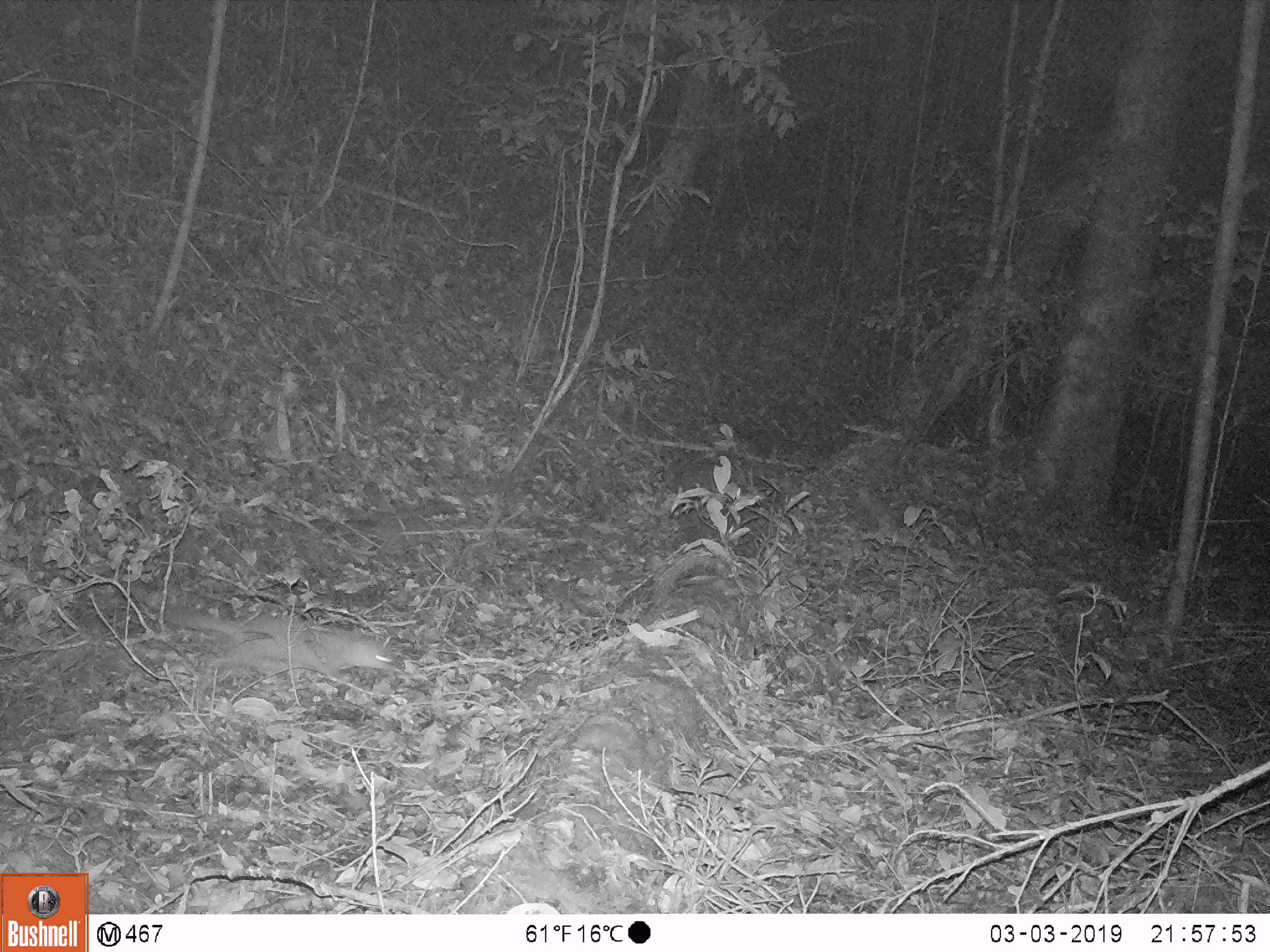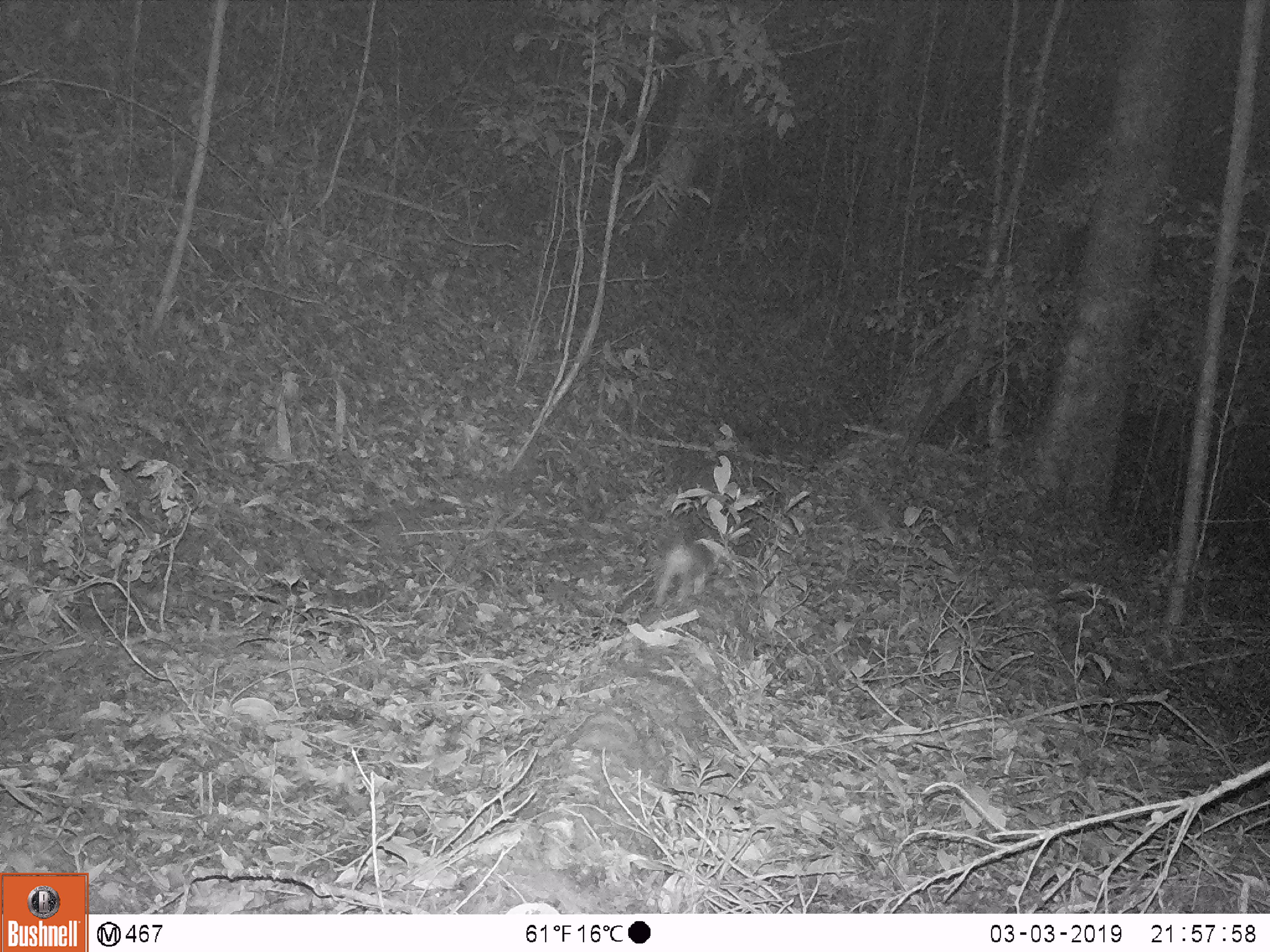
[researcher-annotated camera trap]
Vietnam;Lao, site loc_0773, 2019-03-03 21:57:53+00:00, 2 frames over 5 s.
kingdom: Animalia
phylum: Chordata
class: Mammalia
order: Carnivora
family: Mustelidae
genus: Melogale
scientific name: Melogale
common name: ferret badger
Ferret badger (Melogale). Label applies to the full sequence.